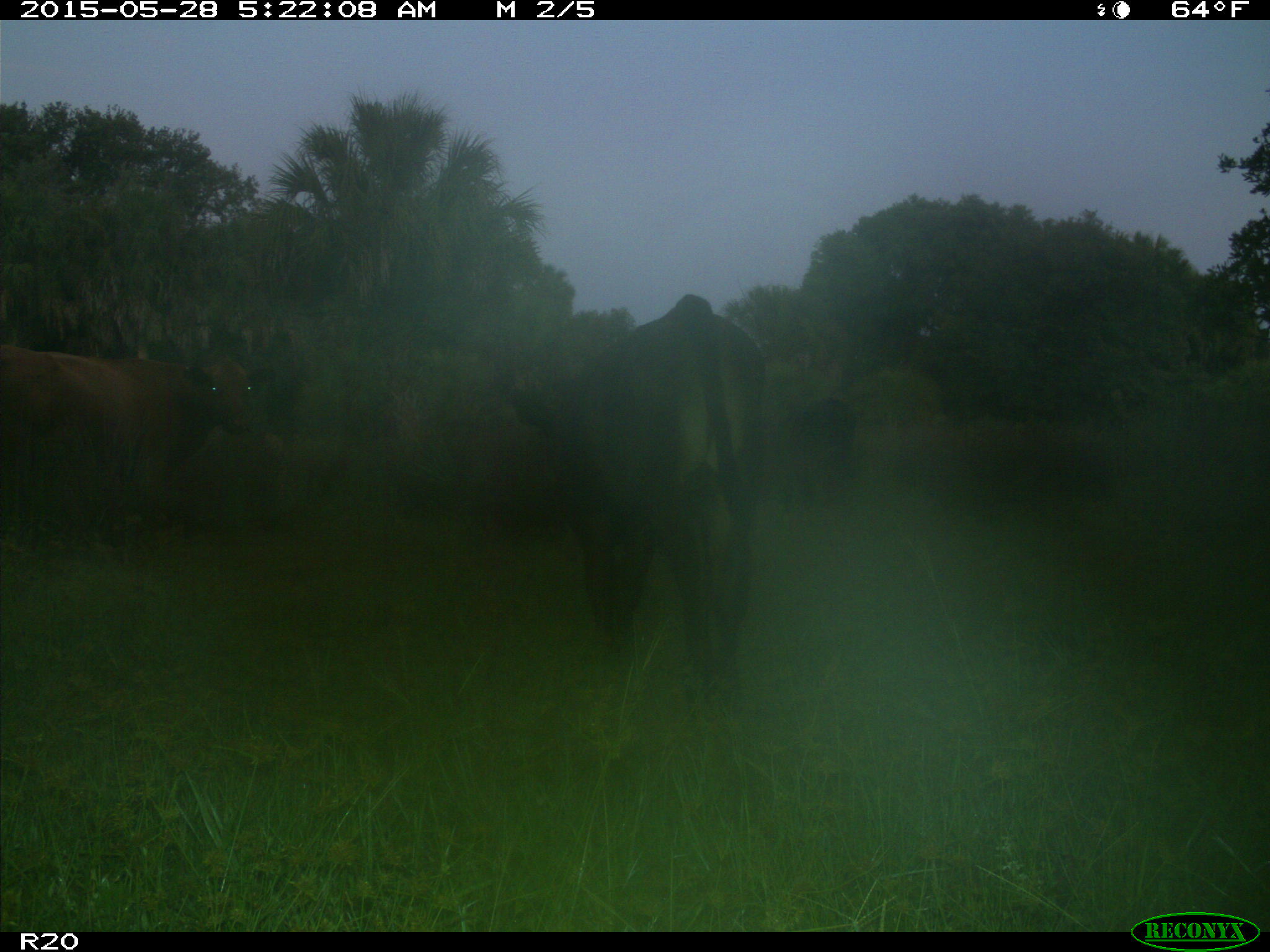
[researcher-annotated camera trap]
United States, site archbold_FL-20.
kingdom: Animalia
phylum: Chordata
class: Mammalia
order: Artiodactyla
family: Bovidae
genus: Bos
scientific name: Bos taurus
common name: domestic cow